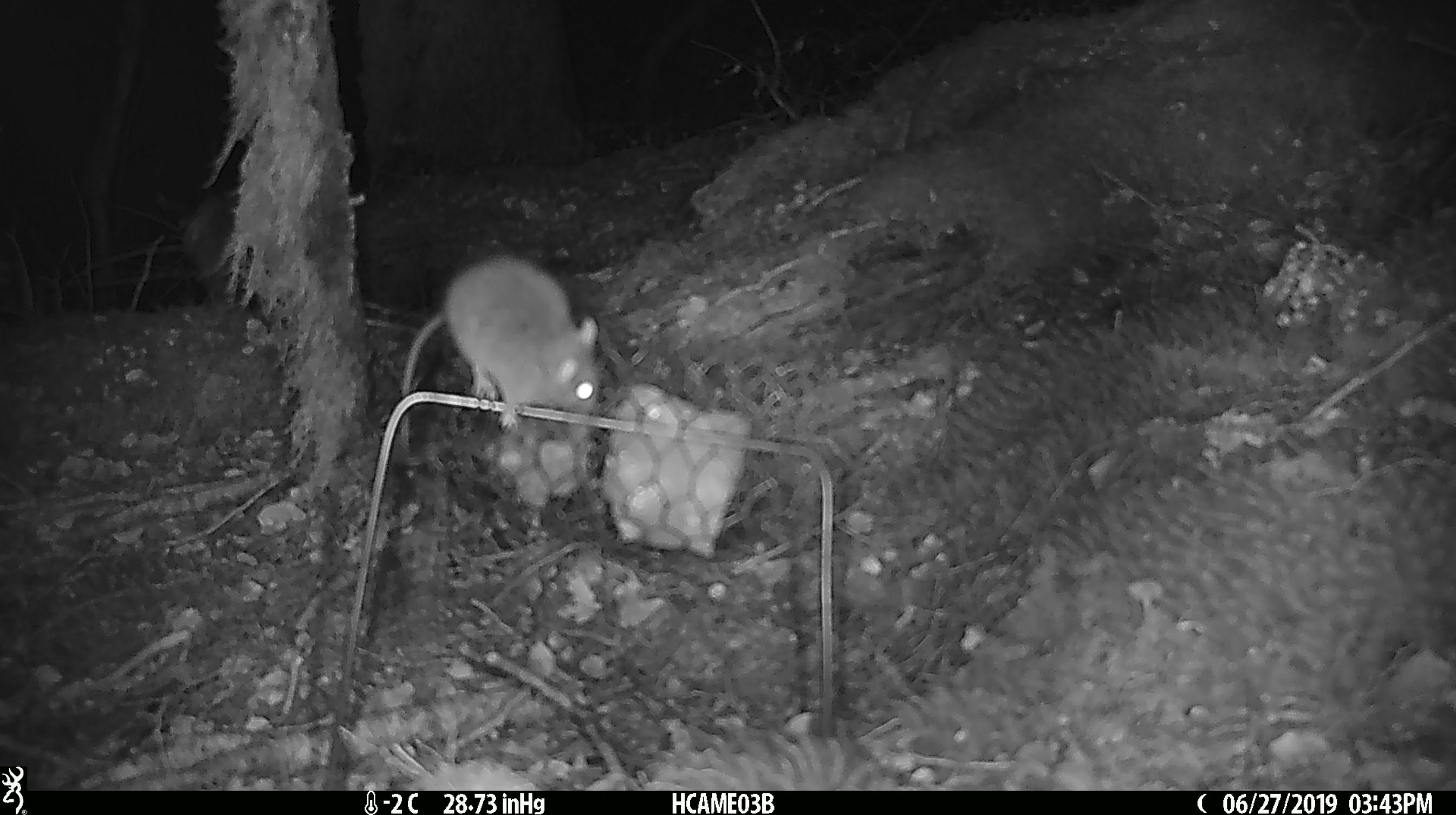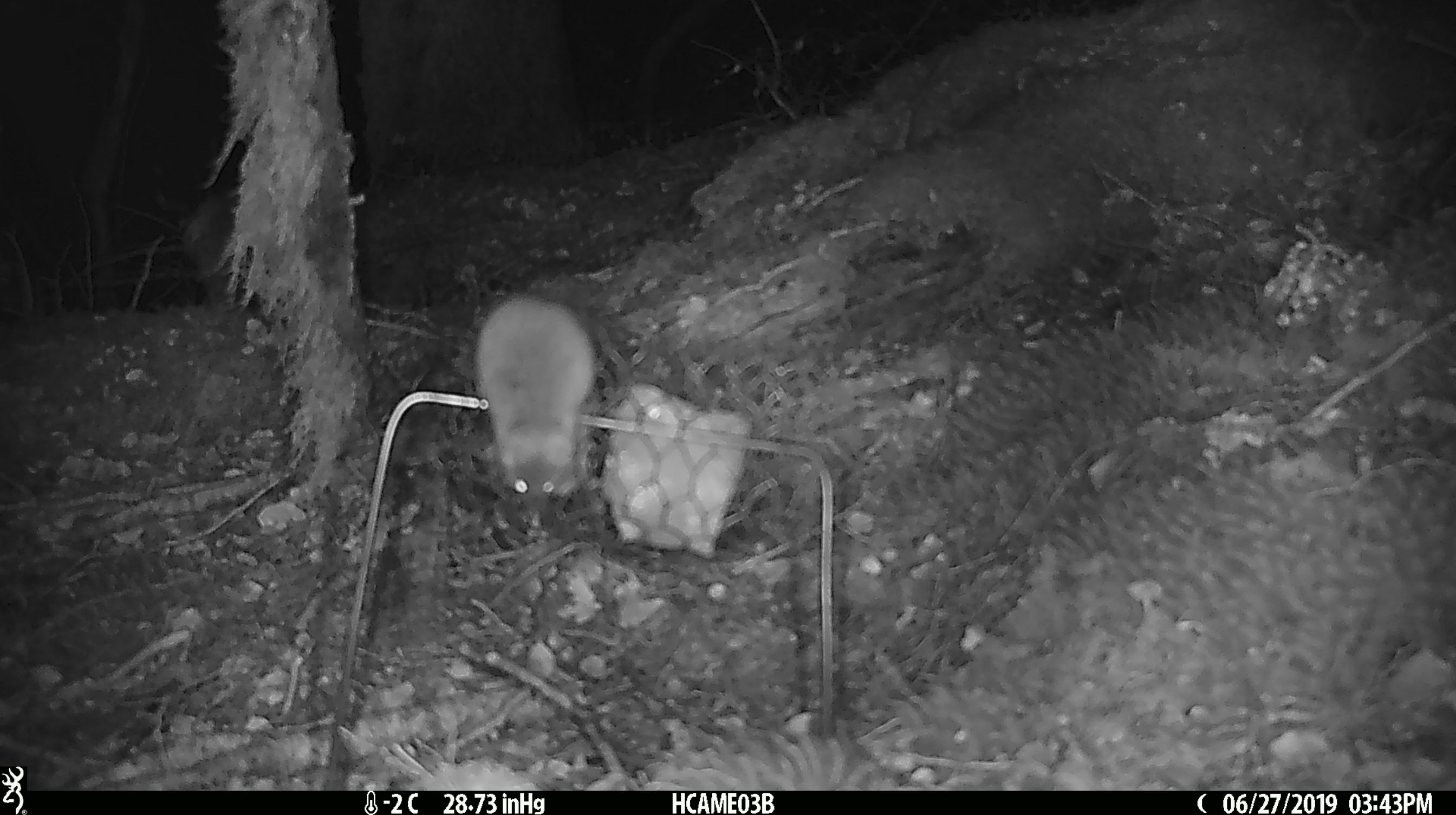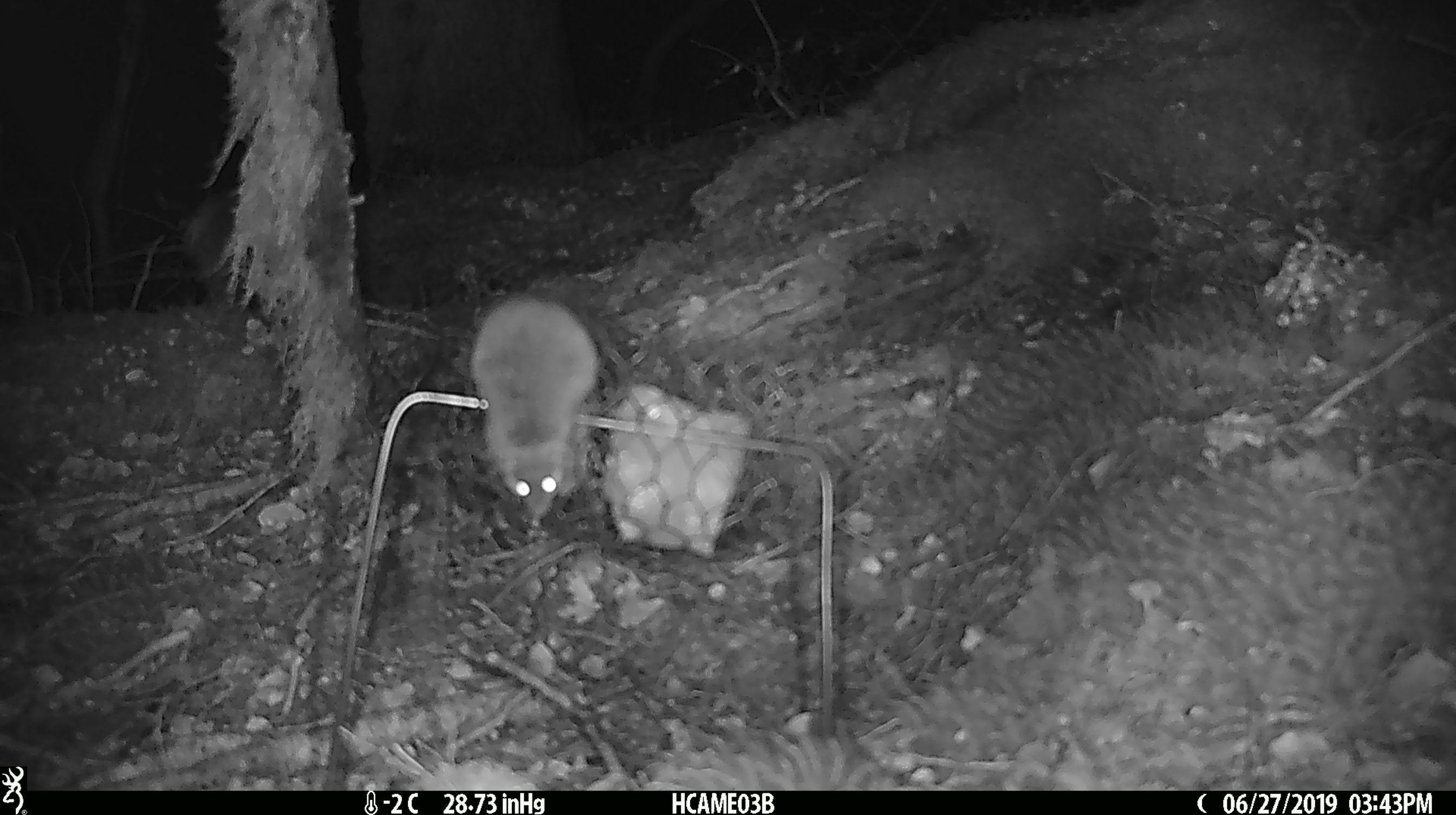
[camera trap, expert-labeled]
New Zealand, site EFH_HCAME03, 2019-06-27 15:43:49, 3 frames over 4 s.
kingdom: Animalia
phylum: Chordata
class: Mammalia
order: Rodentia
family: Muridae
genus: Mus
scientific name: Mus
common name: mouse